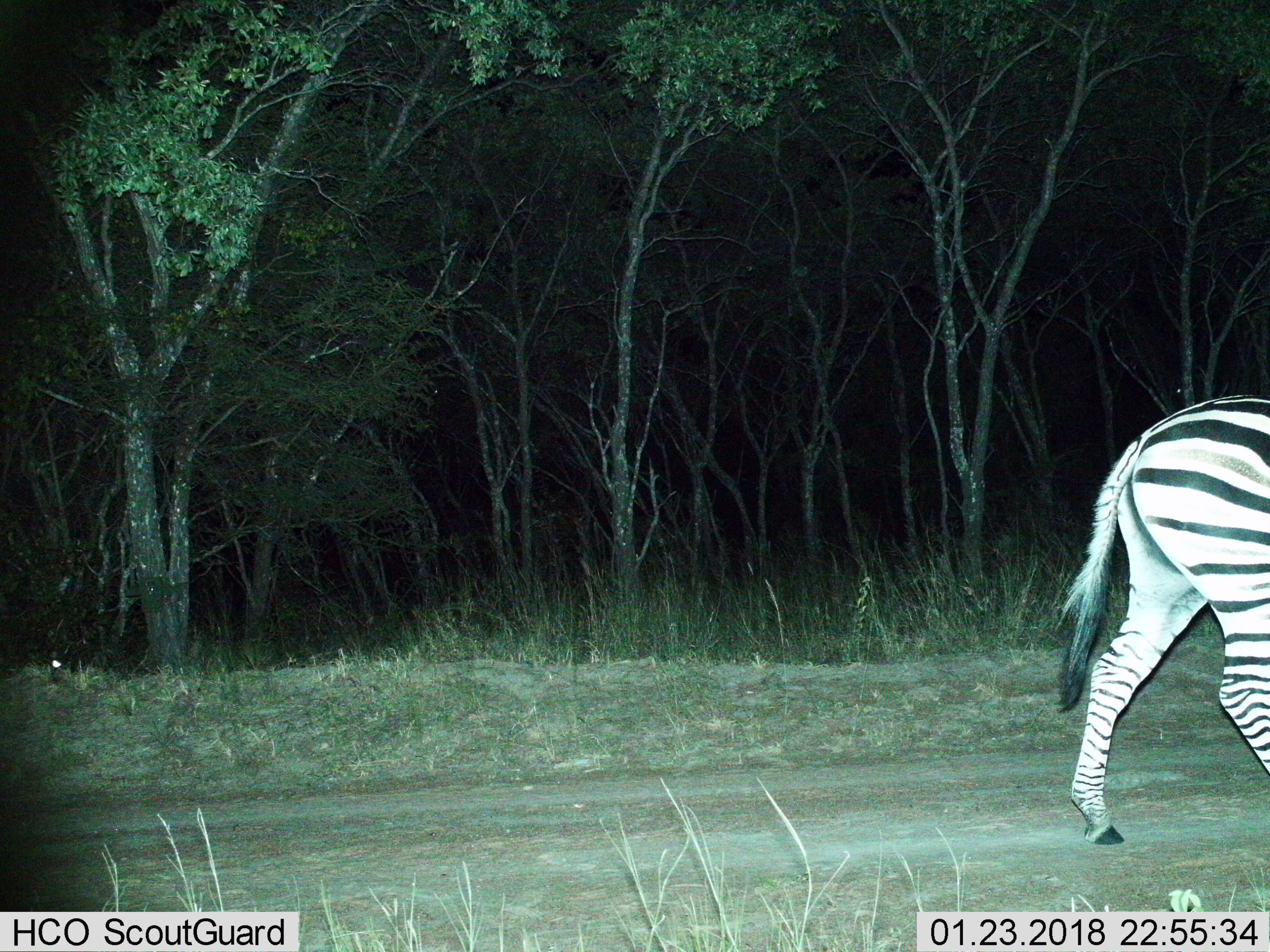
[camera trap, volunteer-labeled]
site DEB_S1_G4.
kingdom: Animalia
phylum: Chordata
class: Mammalia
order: Perissodactyla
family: Equidae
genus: Equus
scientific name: Equus quagga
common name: plains zebra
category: zebraplains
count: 1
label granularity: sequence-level